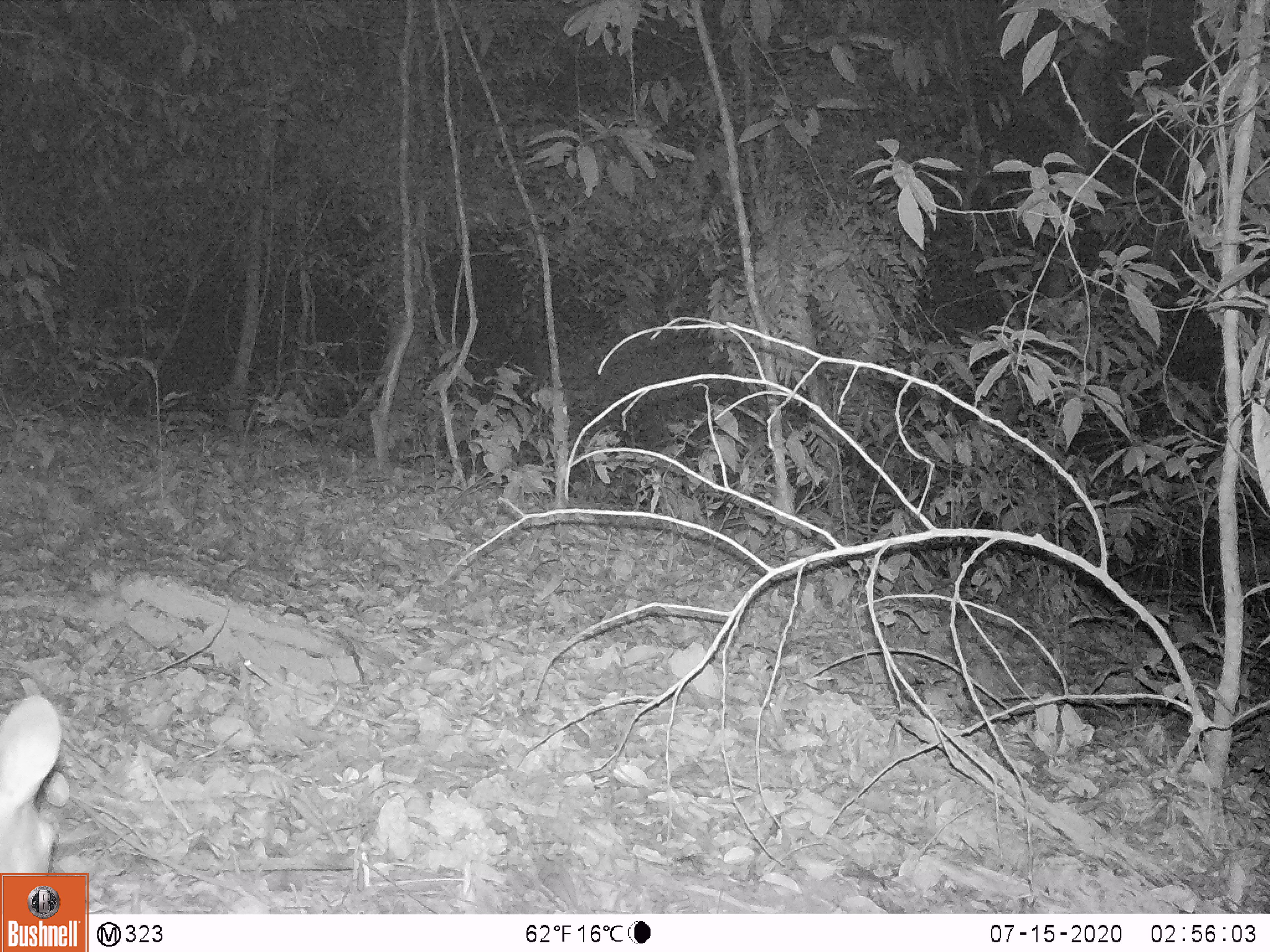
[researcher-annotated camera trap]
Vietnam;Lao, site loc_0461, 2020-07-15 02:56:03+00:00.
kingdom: Animalia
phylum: Chordata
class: Mammalia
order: Artiodactyla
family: Cervidae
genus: Muntiacus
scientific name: Muntiacus vuquangensis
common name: large-antlered muntjac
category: large antlered muntjac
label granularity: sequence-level